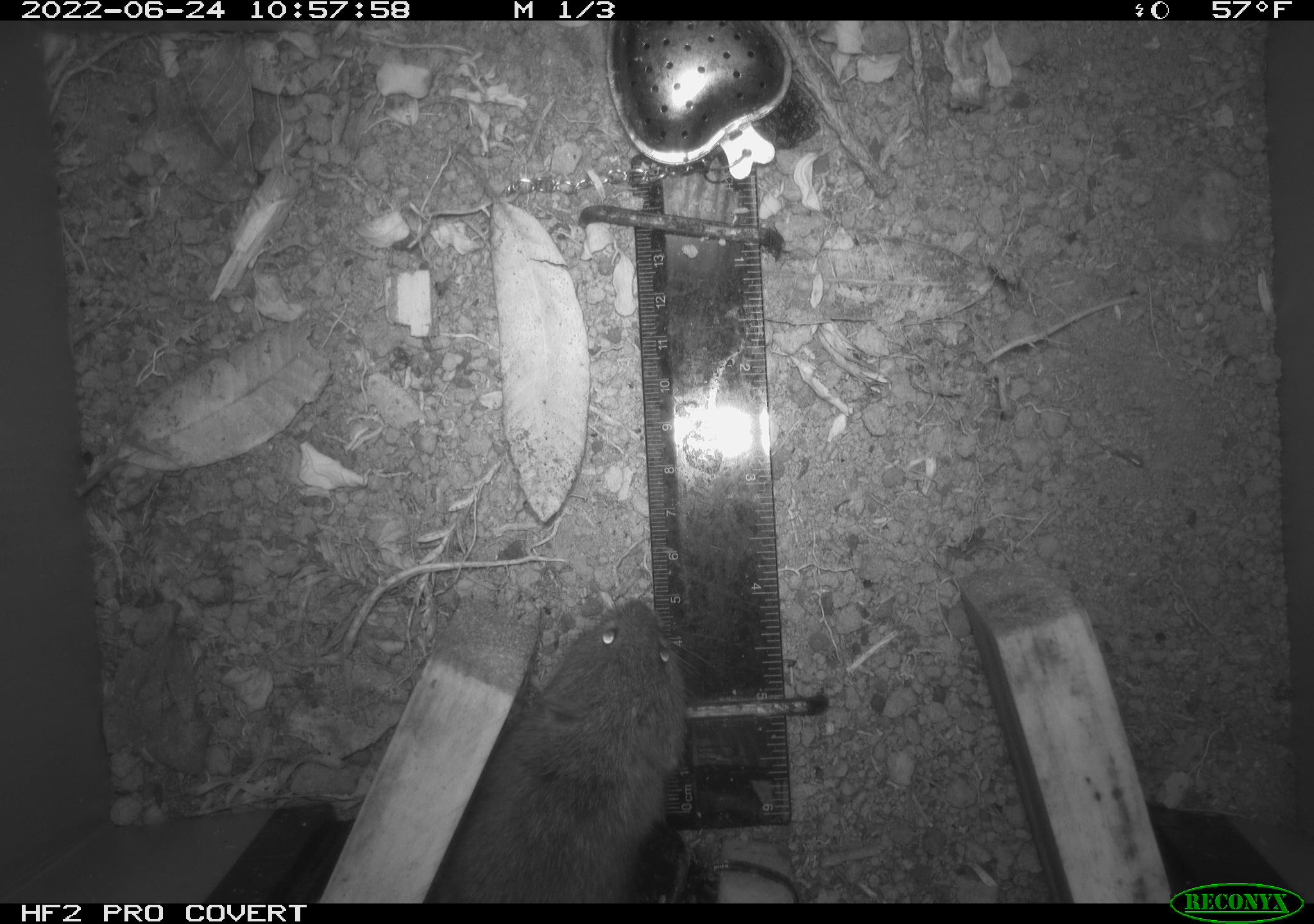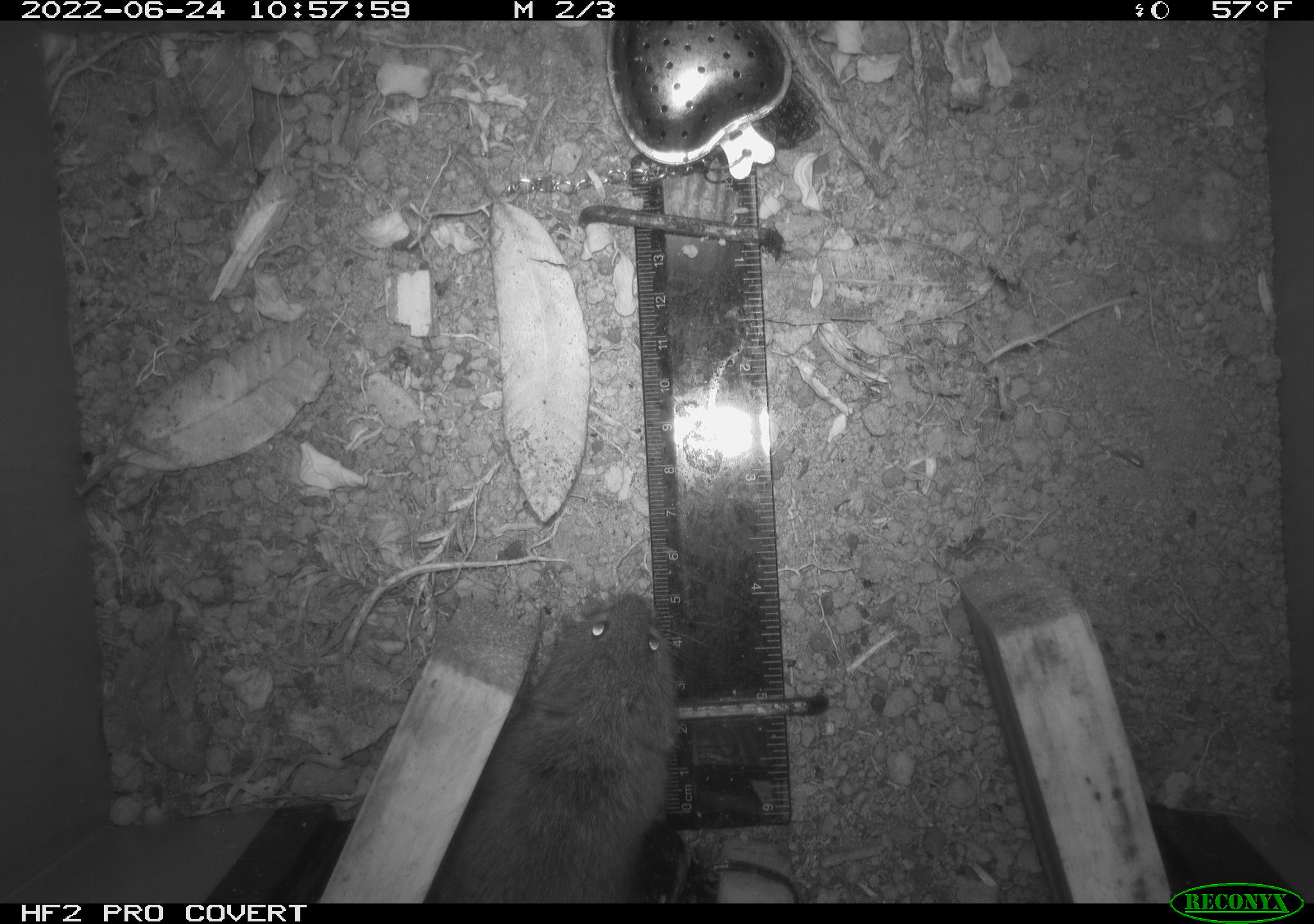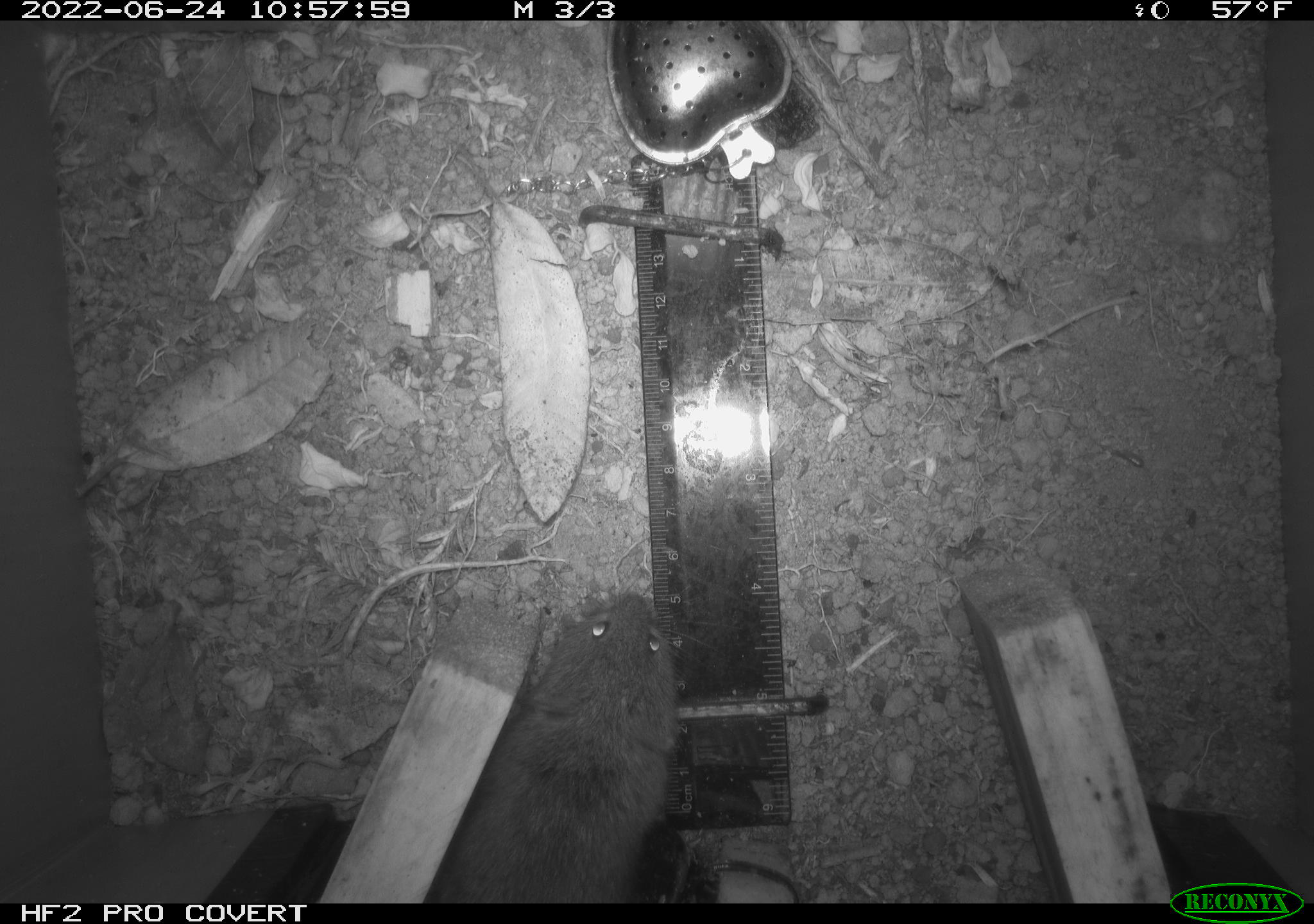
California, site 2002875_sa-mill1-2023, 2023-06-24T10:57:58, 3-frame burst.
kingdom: Animalia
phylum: Chordata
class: Mammalia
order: Rodentia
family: Cricetidae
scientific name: Arvicolinae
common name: voles, lemmings, and muskrats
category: arvicolinae subfamily